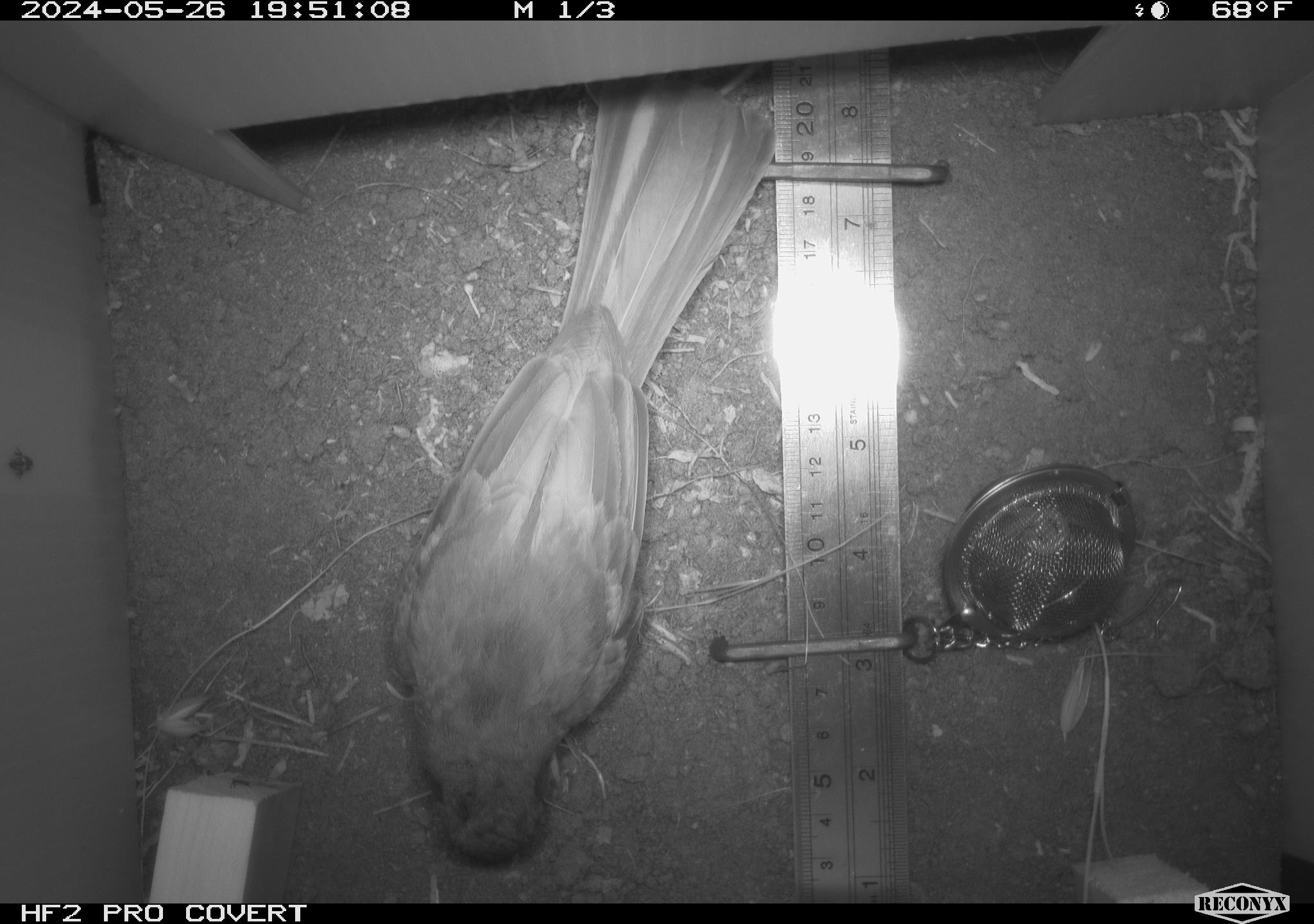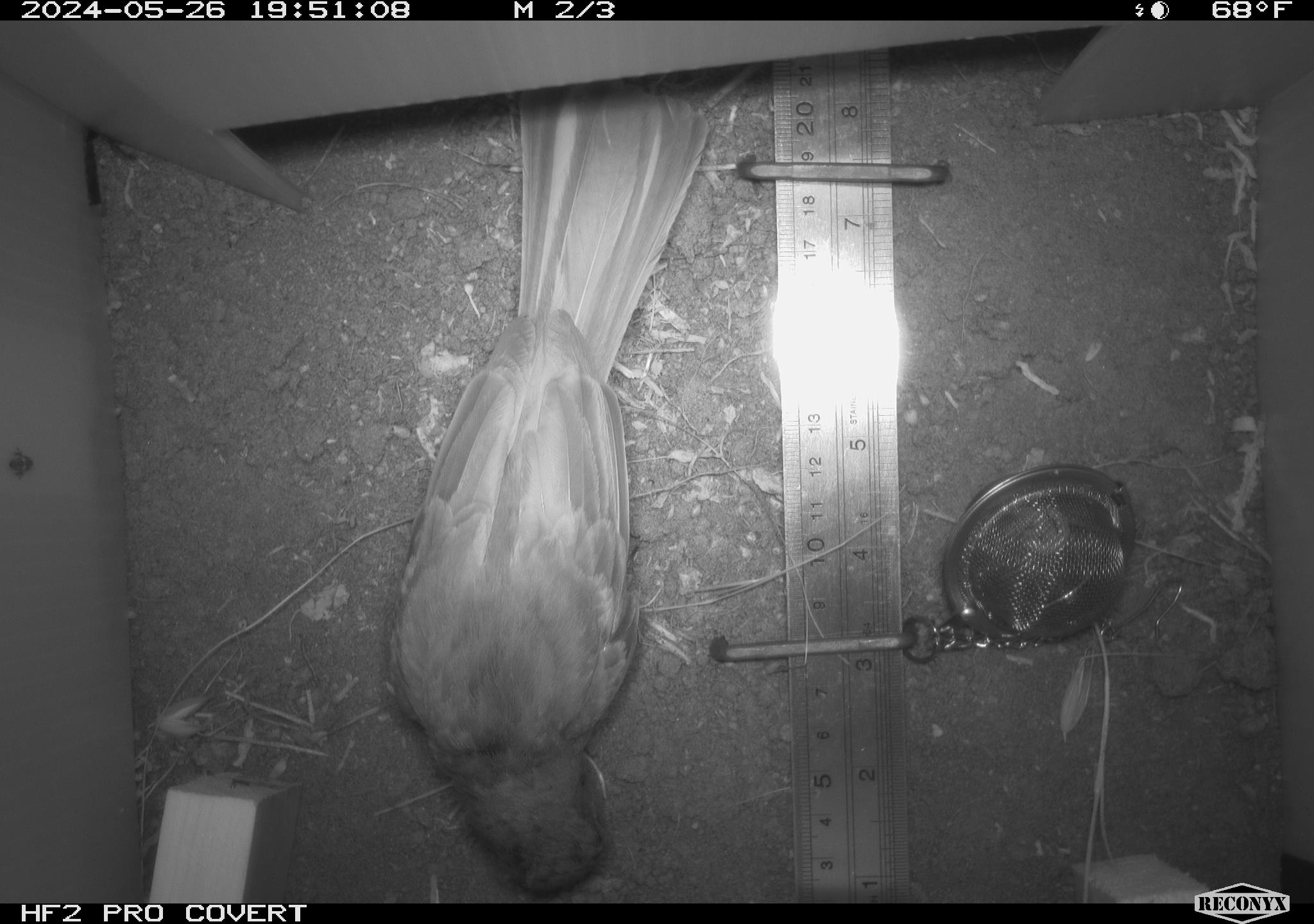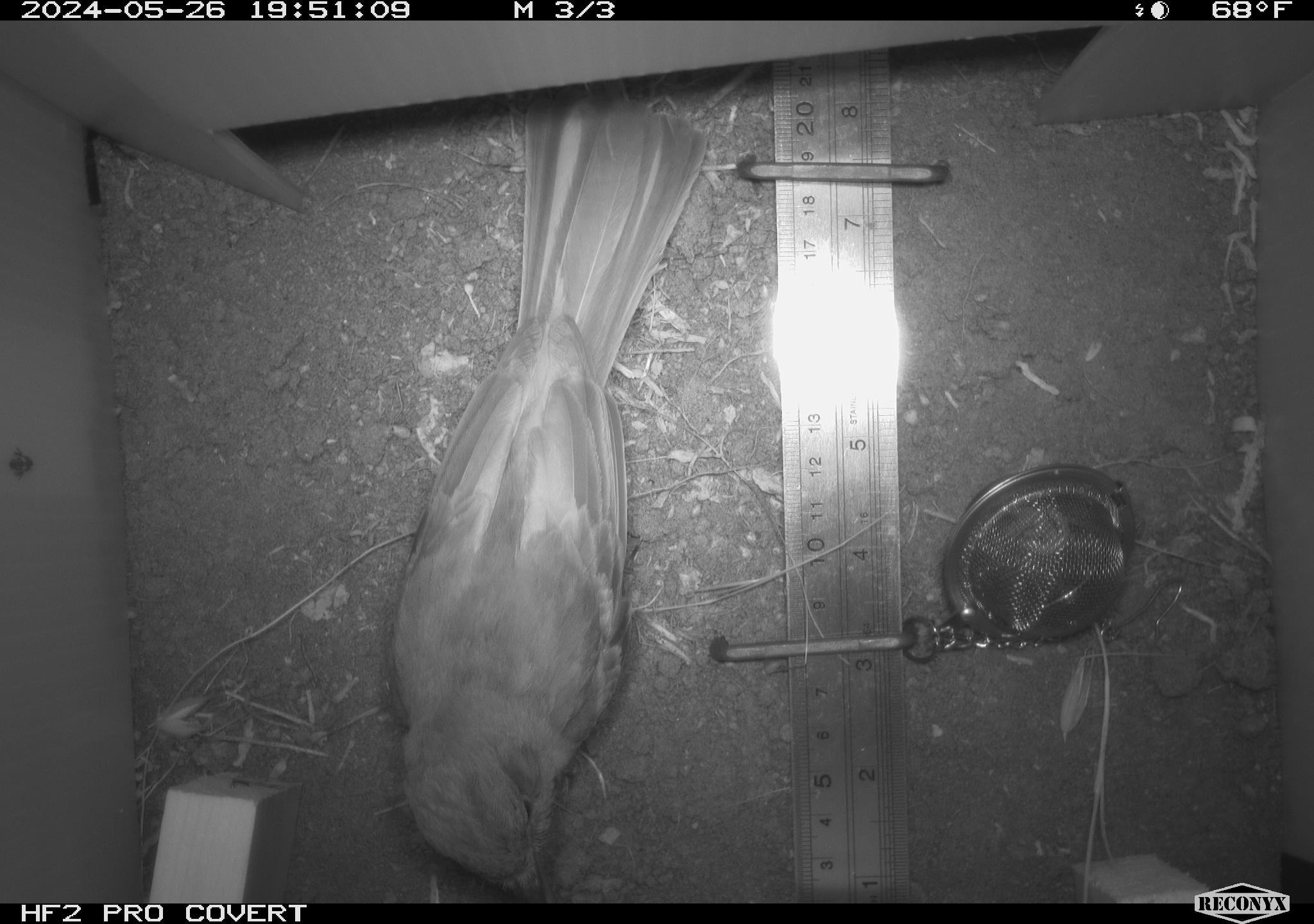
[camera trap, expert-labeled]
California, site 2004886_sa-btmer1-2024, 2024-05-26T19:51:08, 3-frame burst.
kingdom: Animalia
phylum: Chordata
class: Aves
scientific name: Aves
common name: bird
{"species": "bird (Aves)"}